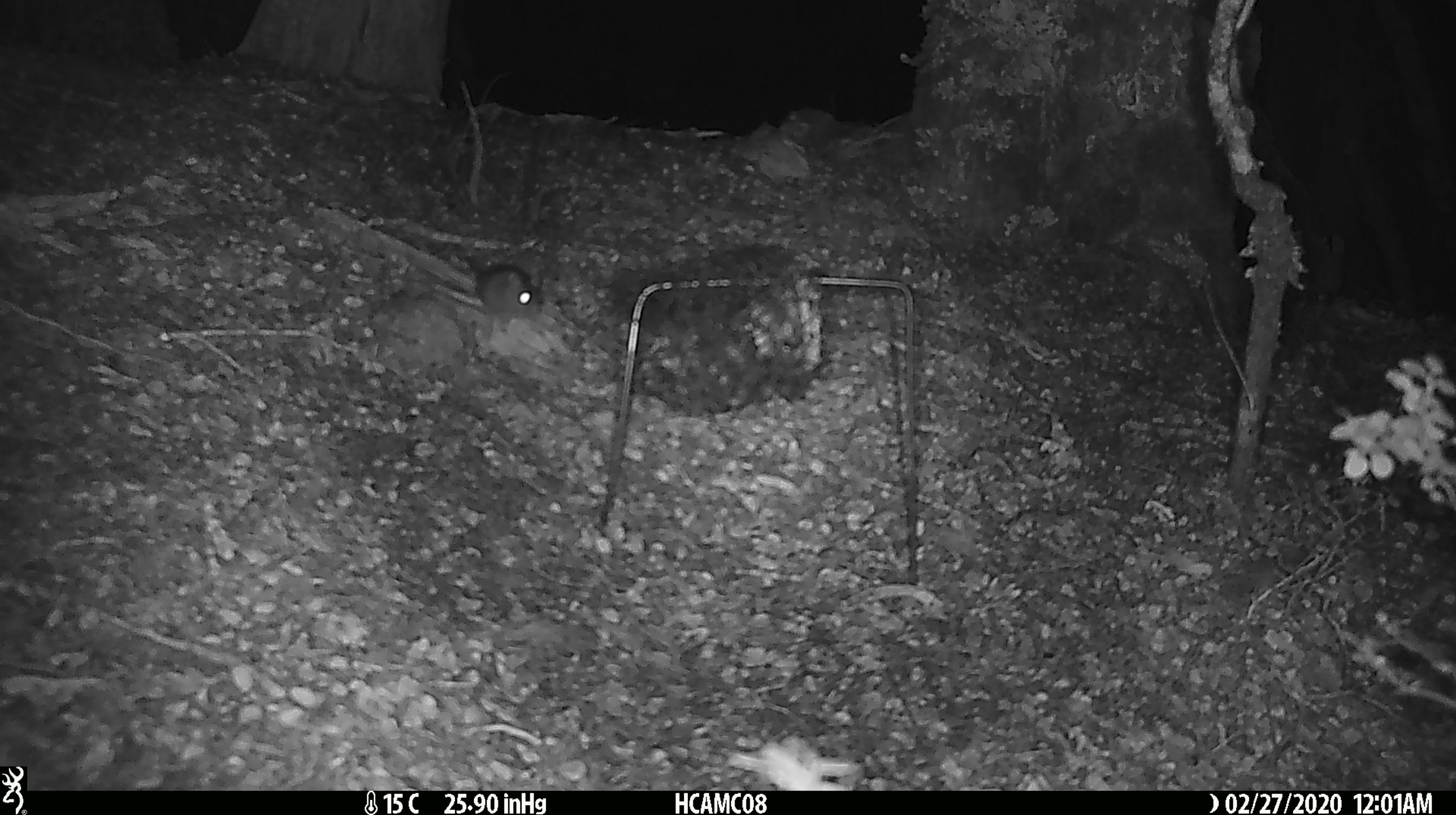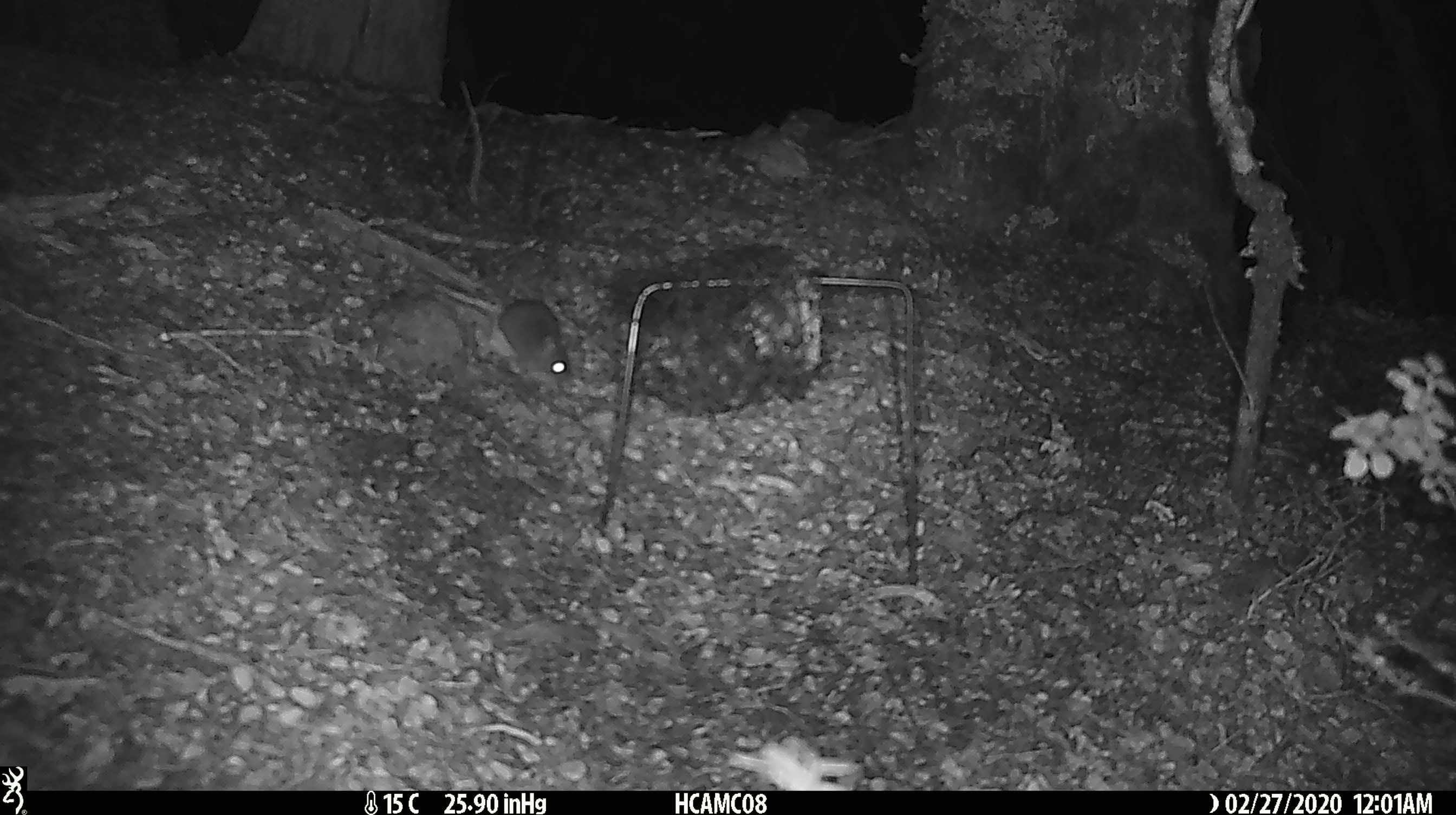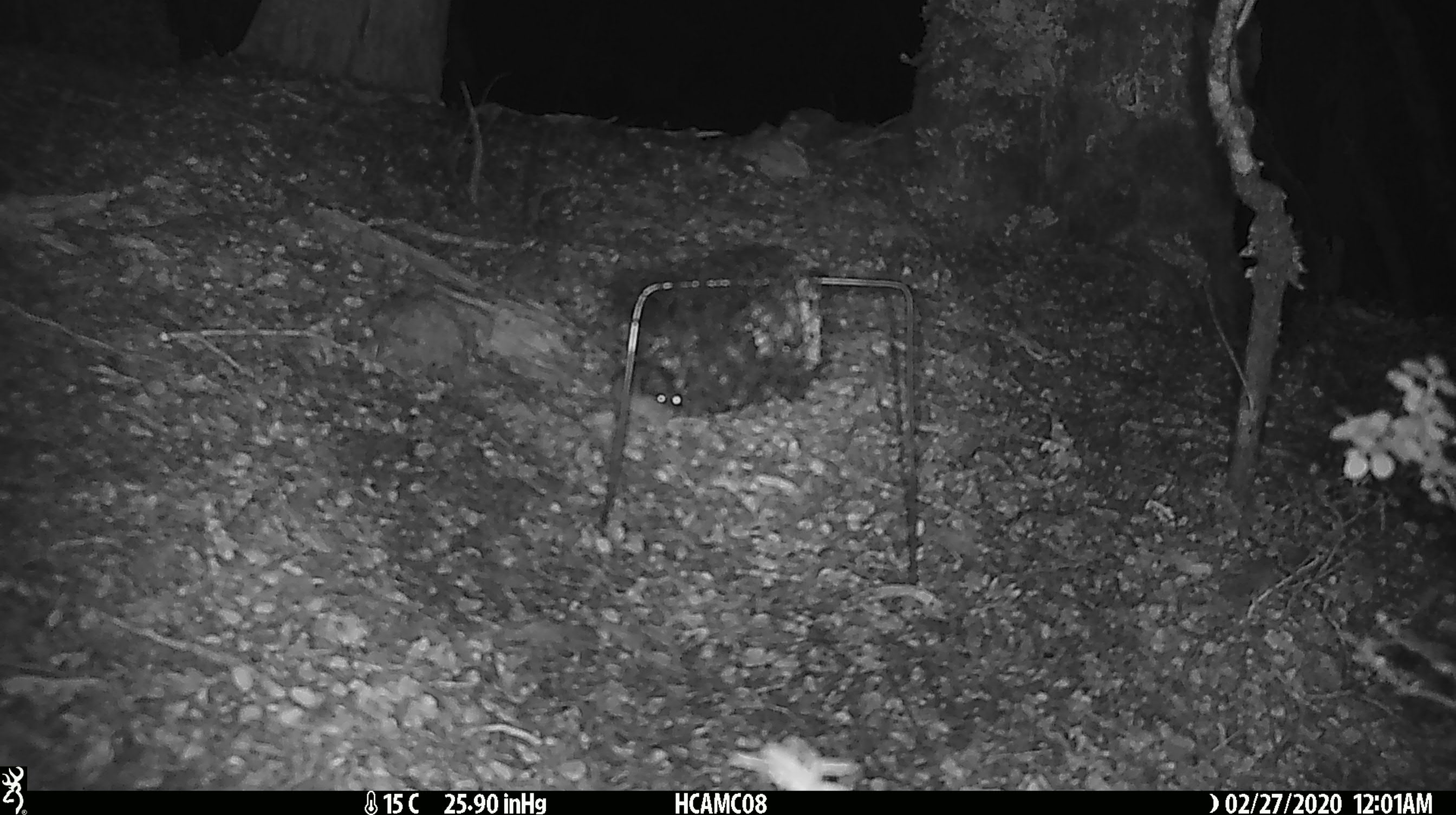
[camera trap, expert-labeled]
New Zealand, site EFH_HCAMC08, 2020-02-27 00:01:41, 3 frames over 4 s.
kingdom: Animalia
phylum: Chordata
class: Mammalia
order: Rodentia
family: Muridae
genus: Mus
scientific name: Mus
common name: mouse